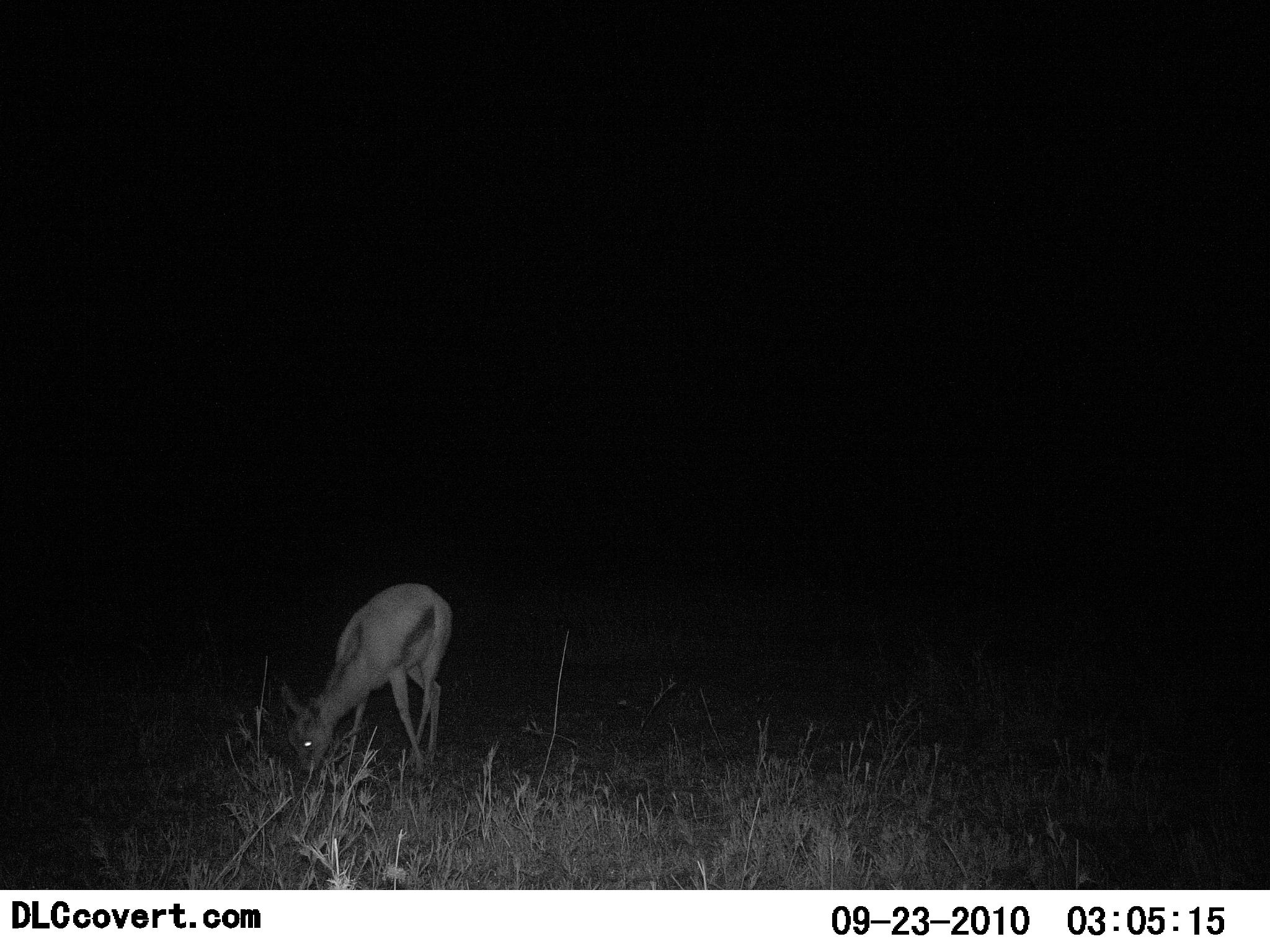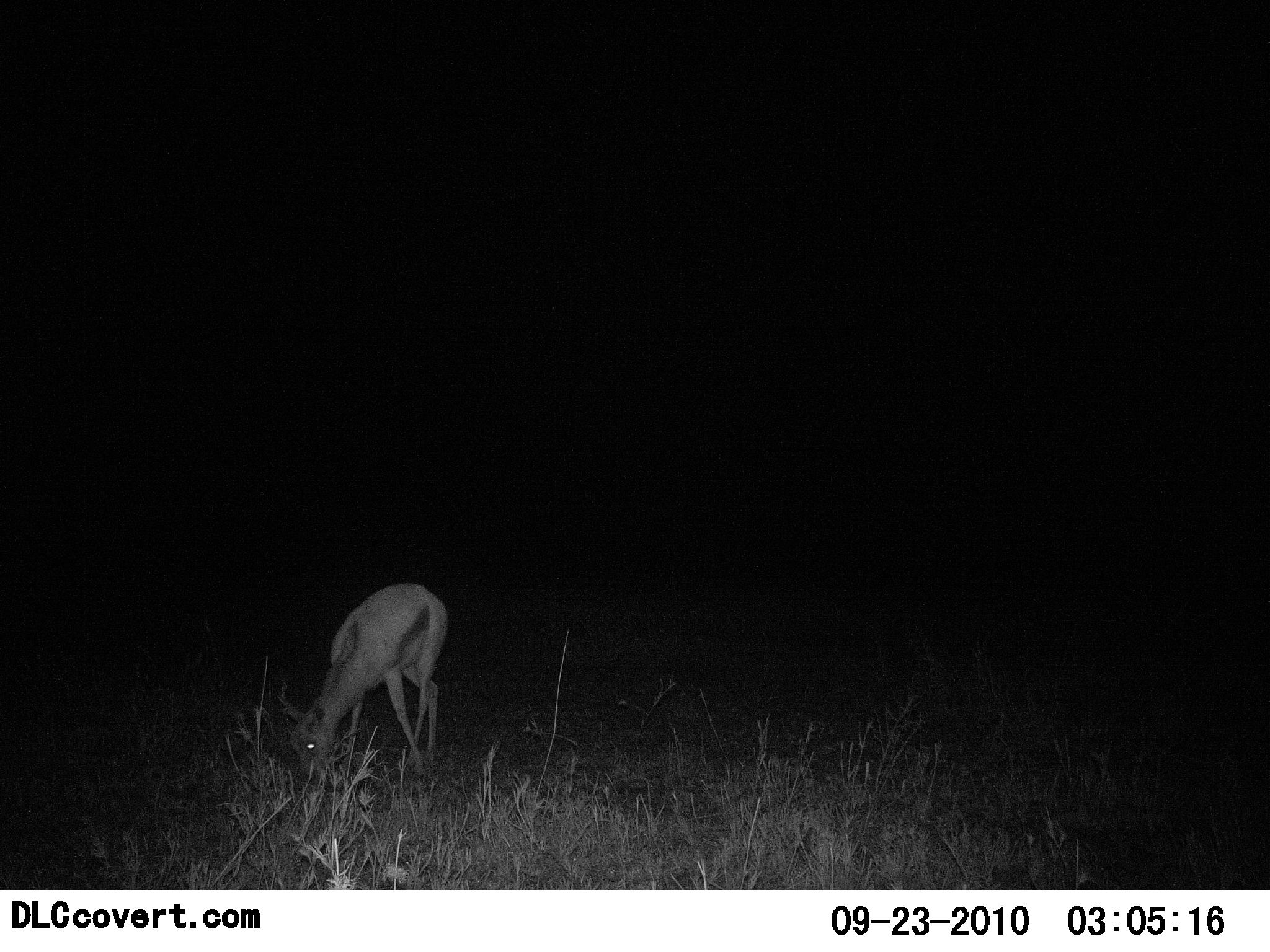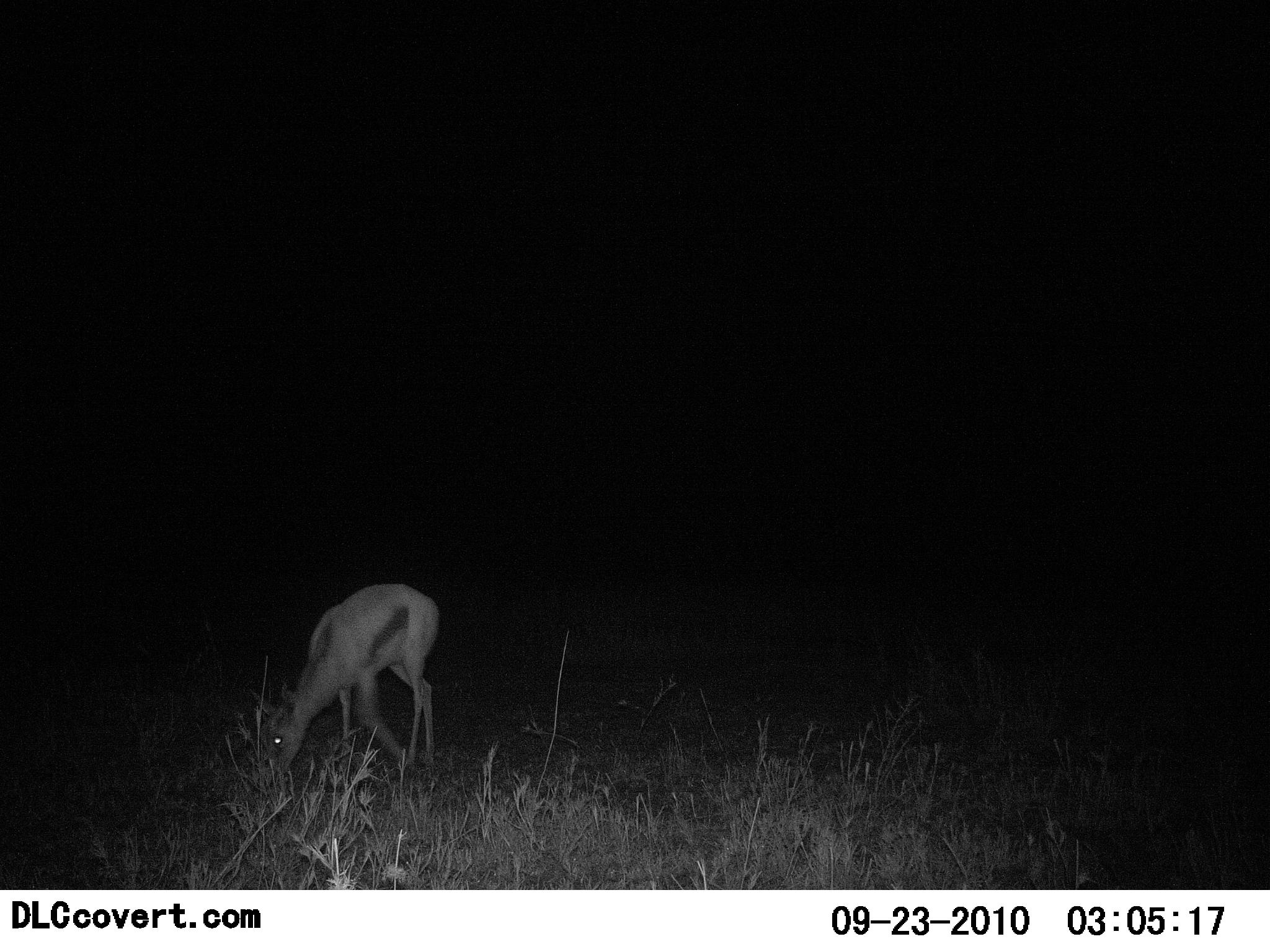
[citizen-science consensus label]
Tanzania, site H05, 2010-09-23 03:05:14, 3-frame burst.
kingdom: Animalia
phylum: Chordata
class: Mammalia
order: Artiodactyla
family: Bovidae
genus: Eudorcas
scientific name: Eudorcas thomsonii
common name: thomson's gazelle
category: gazellethomsons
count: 1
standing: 31%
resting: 0%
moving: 0%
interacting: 0%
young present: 6%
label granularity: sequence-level